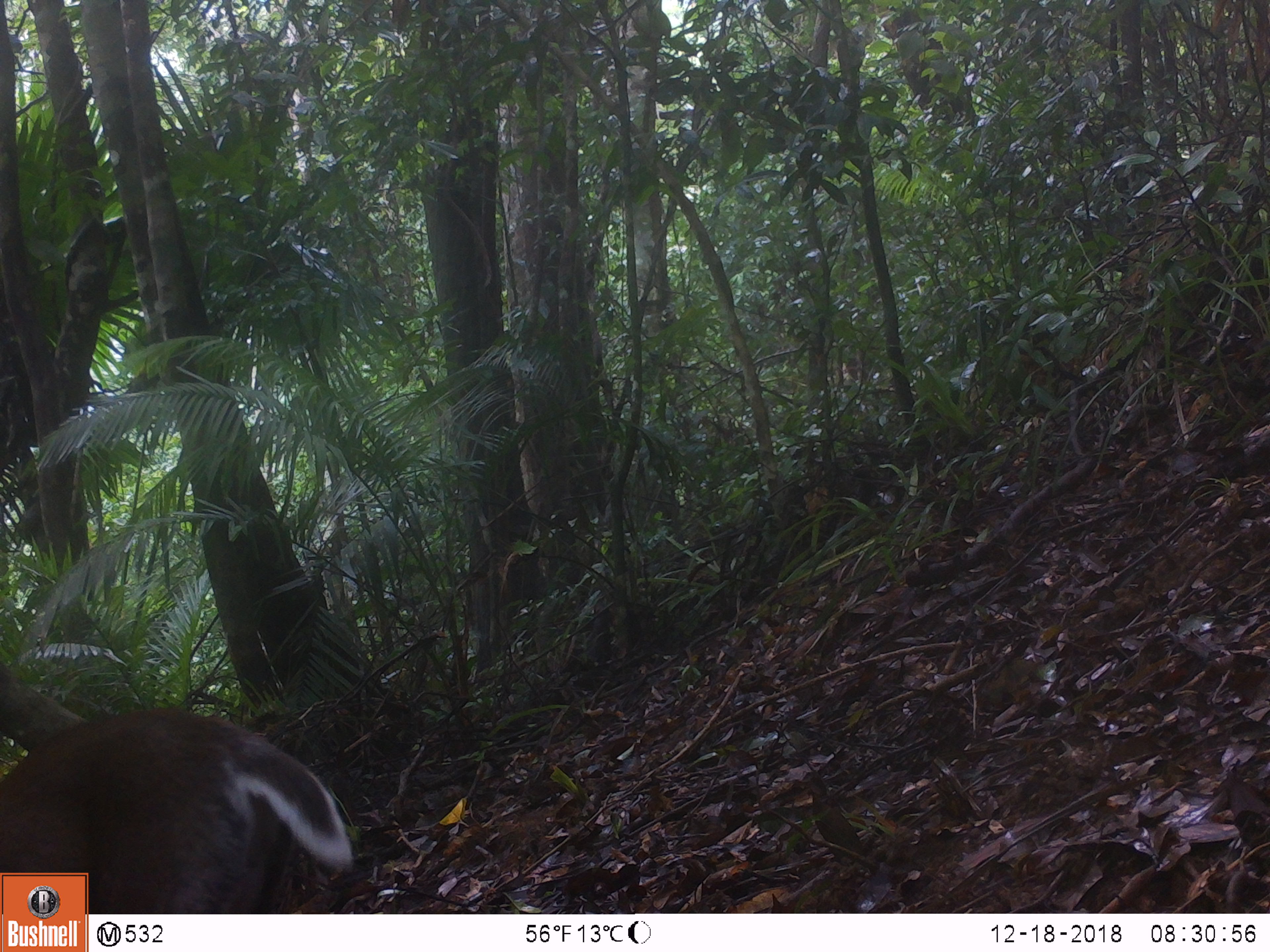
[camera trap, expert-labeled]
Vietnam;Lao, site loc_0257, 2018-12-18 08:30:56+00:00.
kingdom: Animalia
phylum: Chordata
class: Mammalia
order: Artiodactyla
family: Cervidae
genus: Muntiacus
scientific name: Muntiacus rooseveltorum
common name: roosevelt's muntjac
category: roosevelts muntjac group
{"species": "roosevelts muntjac group (roosevelt's muntjac) (Muntiacus rooseveltorum)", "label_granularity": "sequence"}